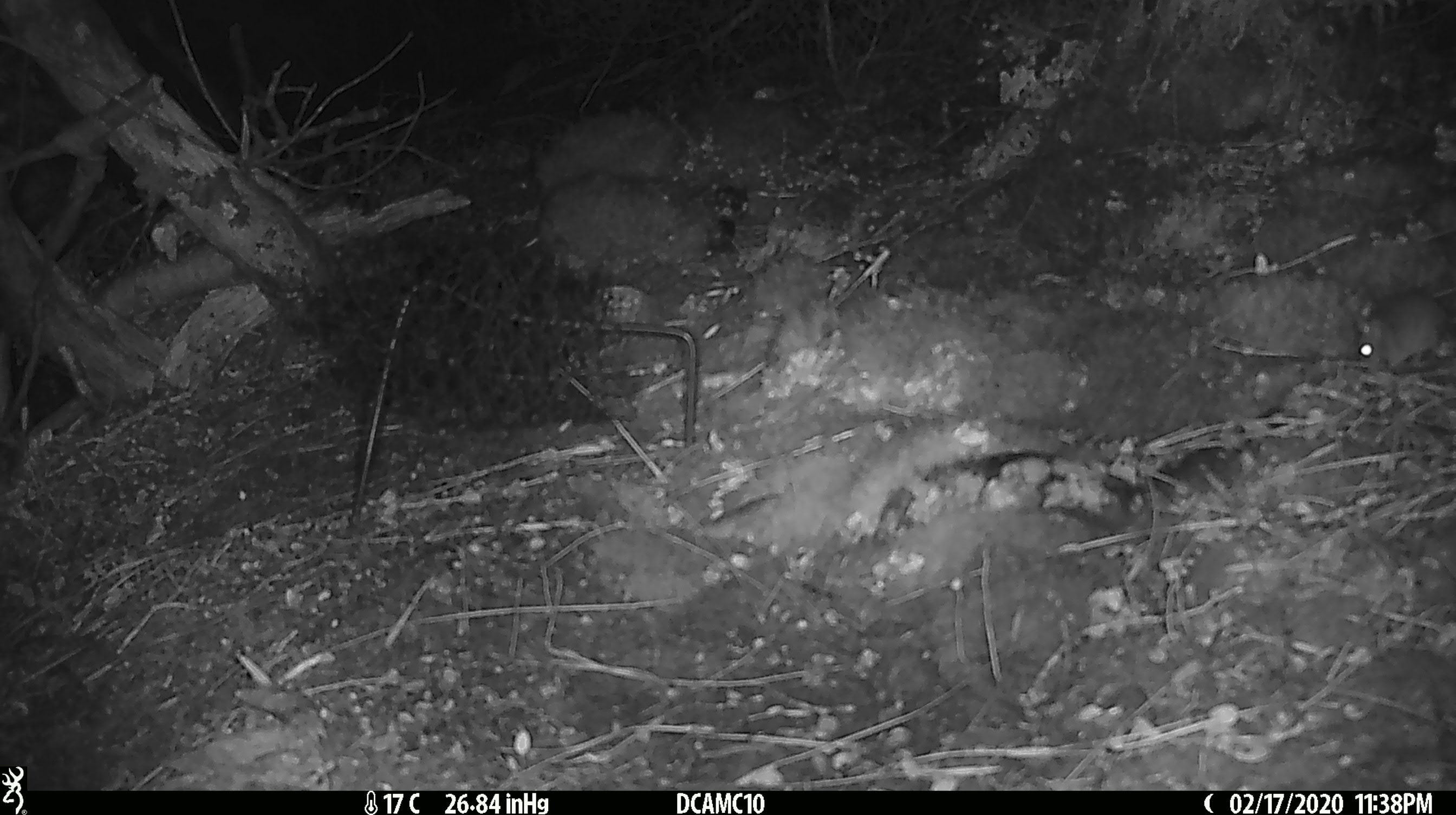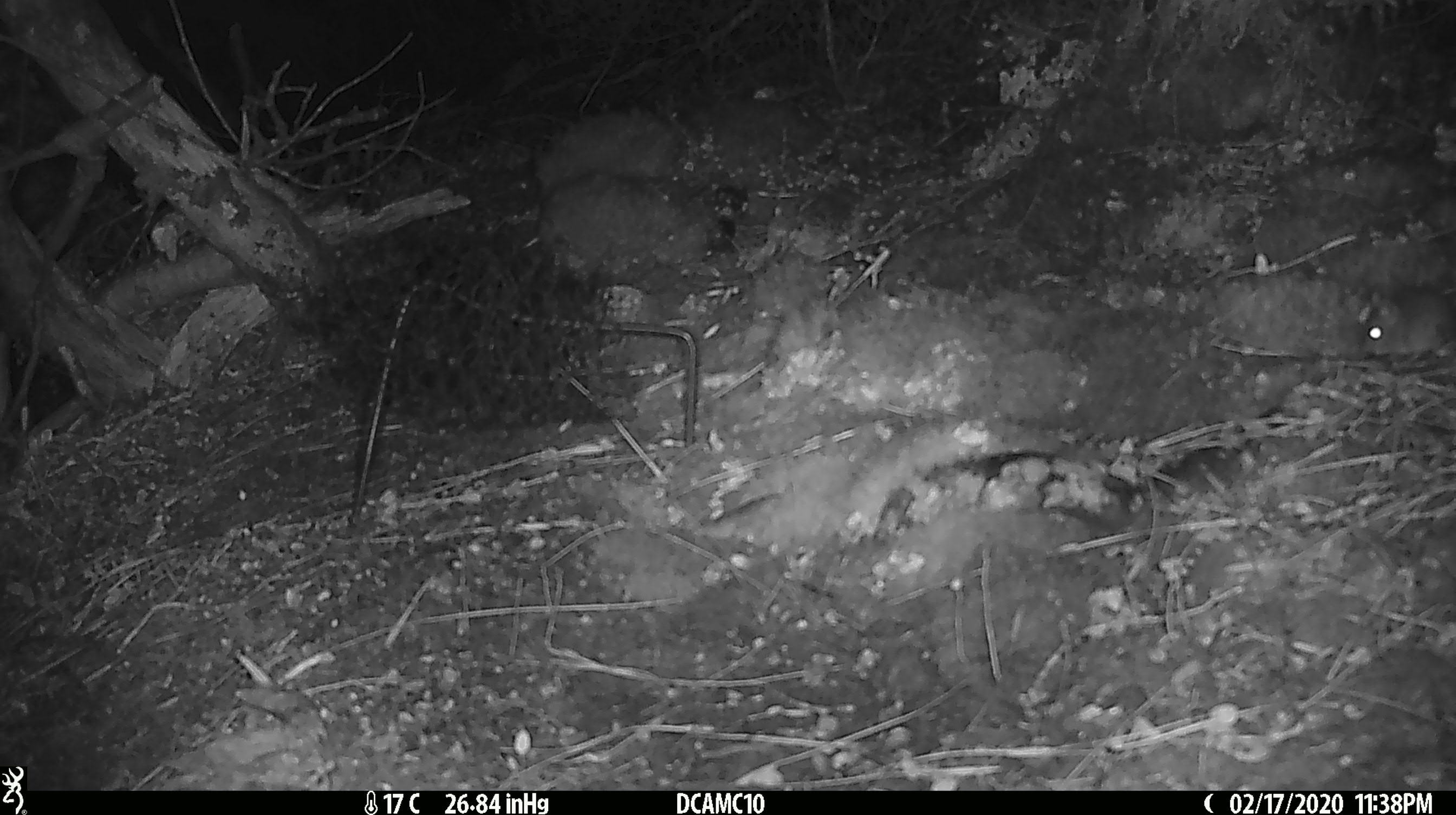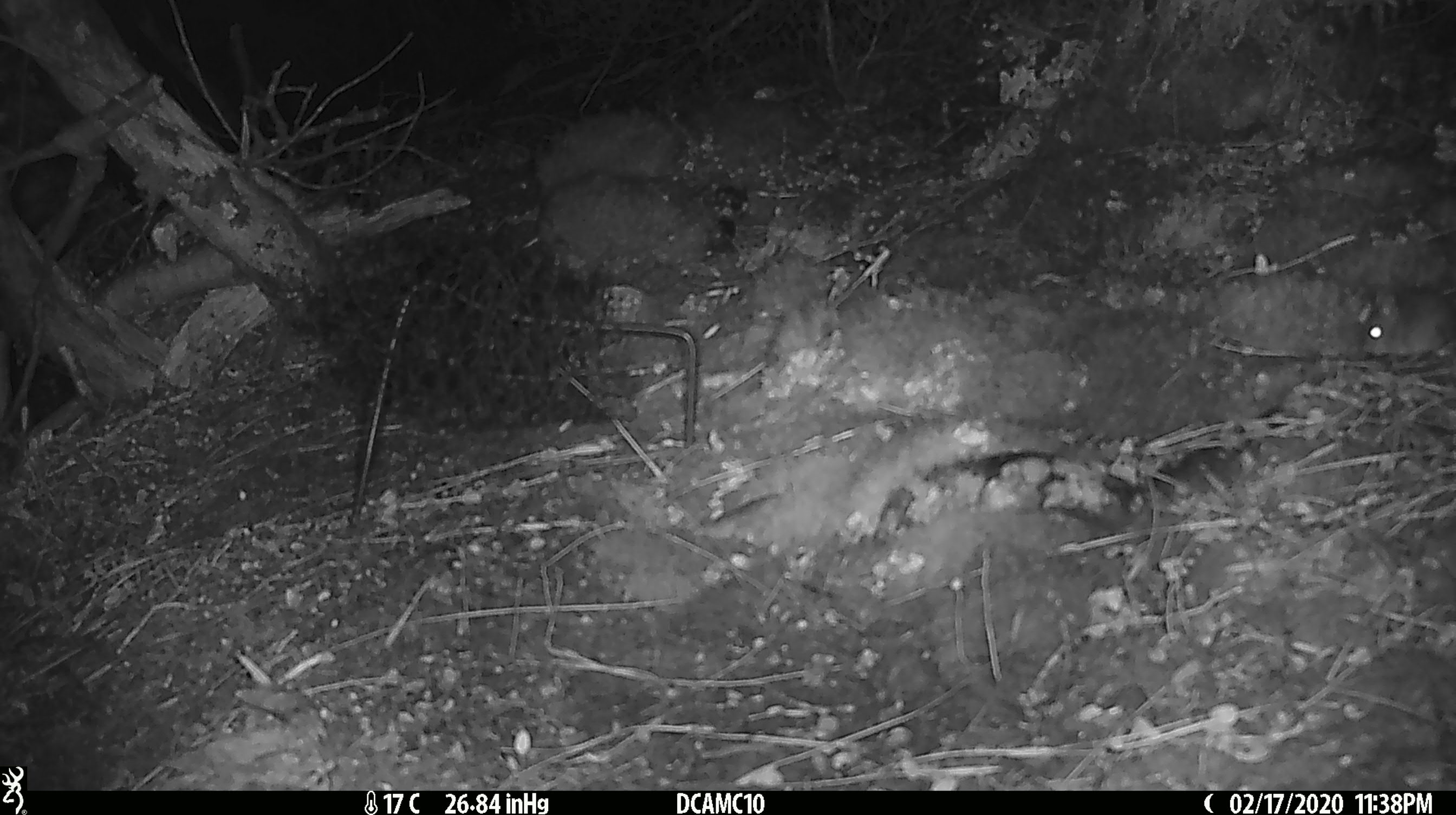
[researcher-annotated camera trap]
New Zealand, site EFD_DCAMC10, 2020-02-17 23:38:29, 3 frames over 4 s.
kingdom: Animalia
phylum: Chordata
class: Mammalia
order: Rodentia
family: Muridae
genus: Mus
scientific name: Mus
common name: mouse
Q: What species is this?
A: Mouse (Mus).